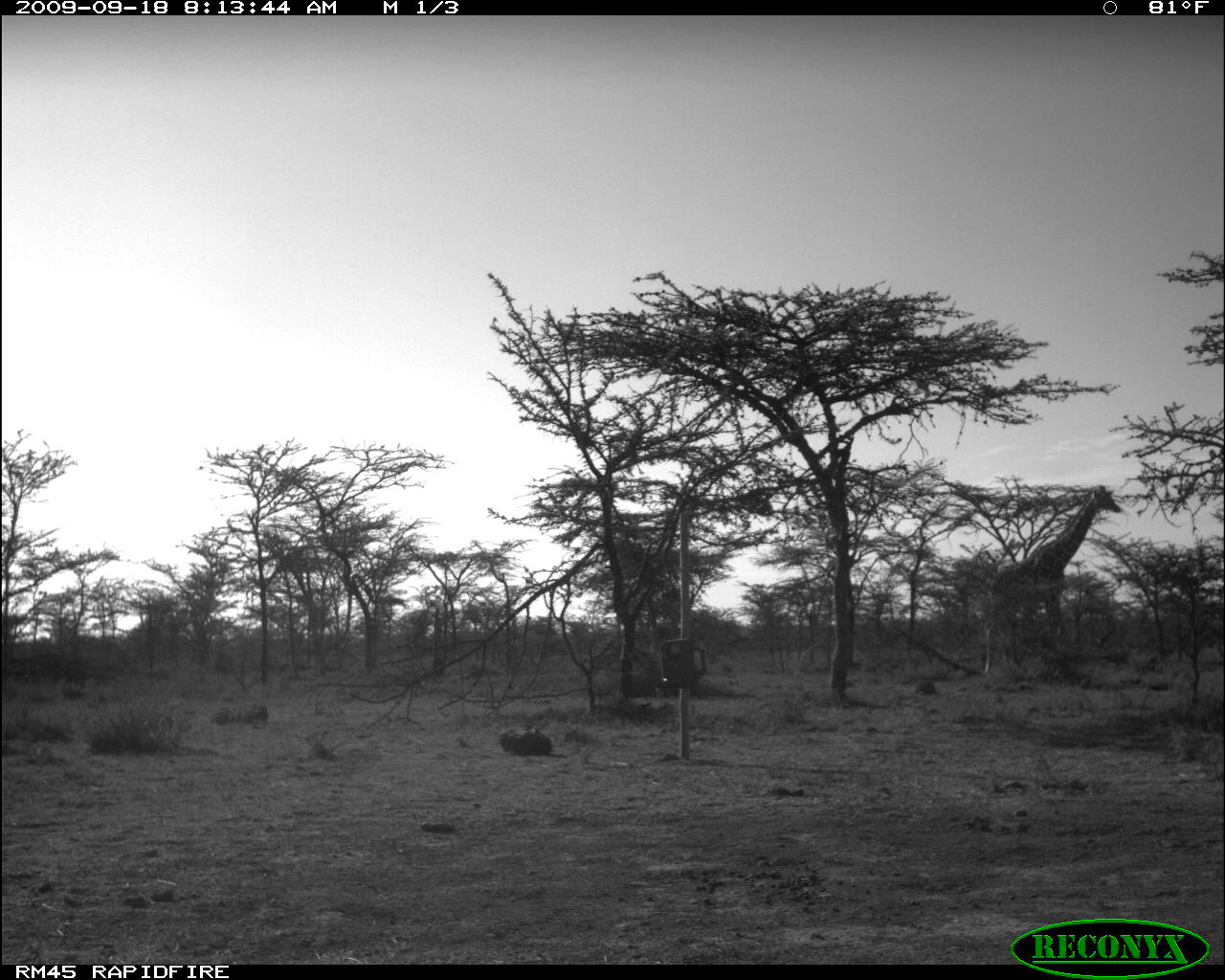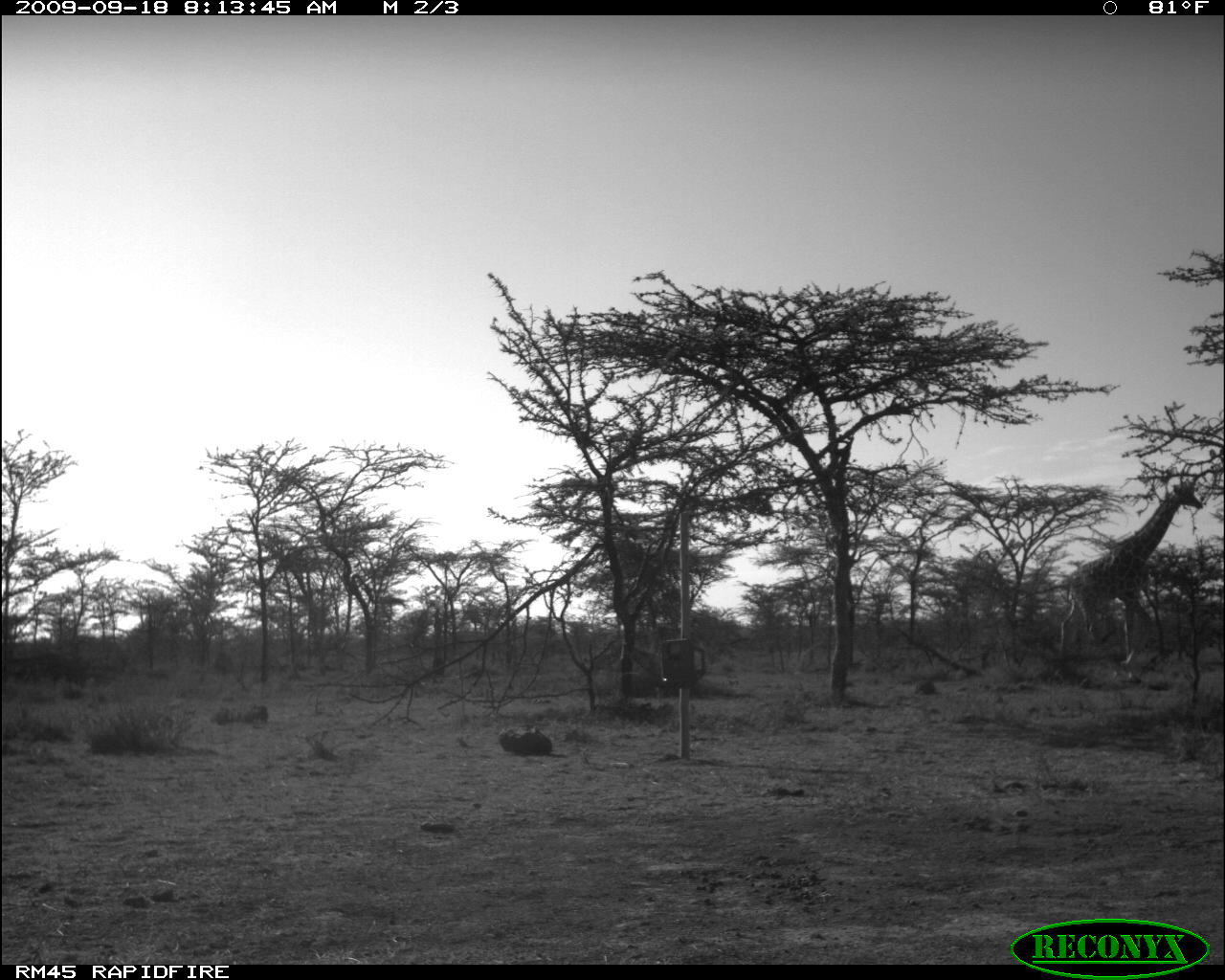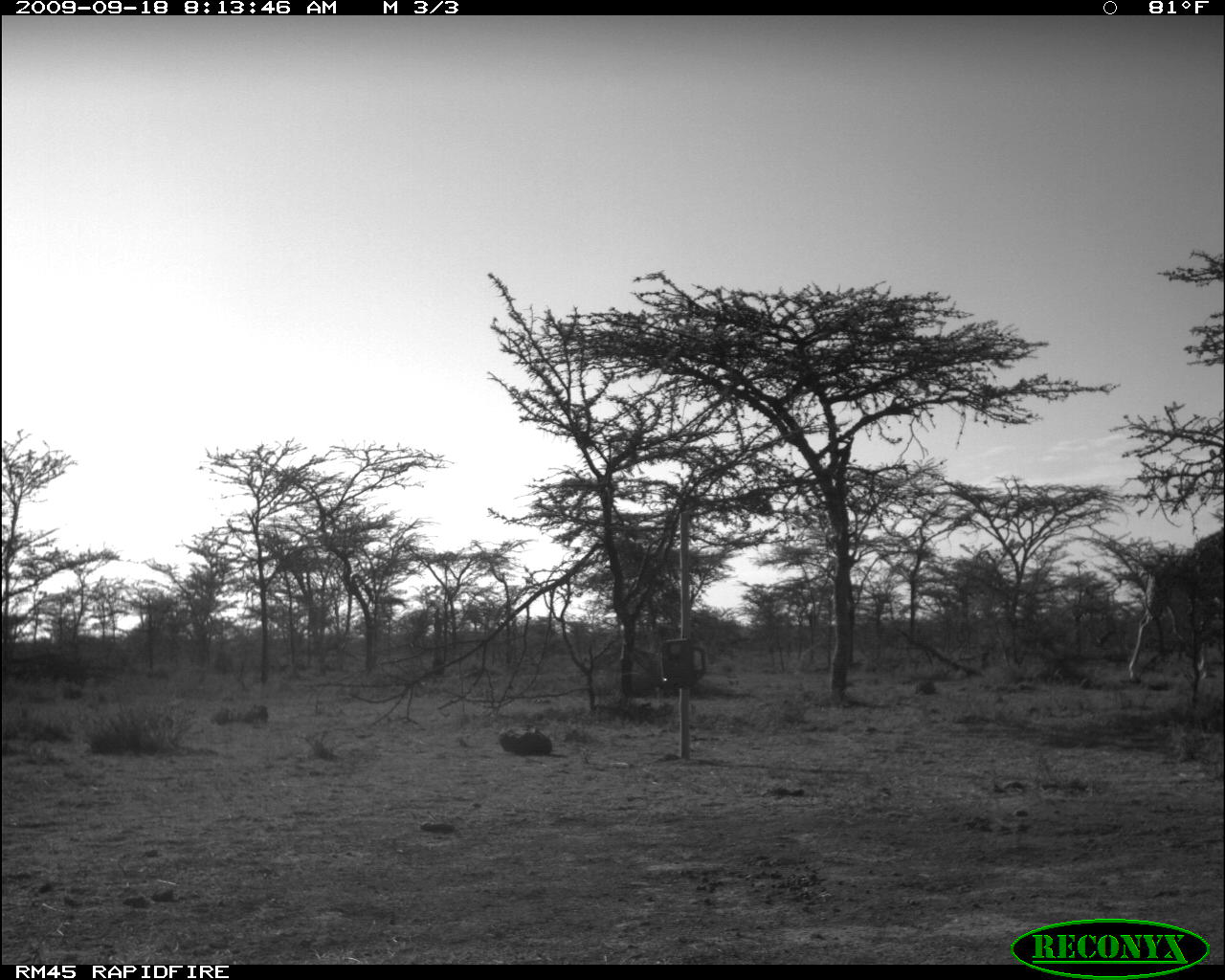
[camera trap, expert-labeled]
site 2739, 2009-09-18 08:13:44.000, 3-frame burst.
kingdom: Animalia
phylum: Chordata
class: Mammalia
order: Artiodactyla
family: Giraffidae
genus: Giraffa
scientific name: Giraffa camelopardalis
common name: giraffe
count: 1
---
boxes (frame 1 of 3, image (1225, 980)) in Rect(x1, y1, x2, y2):
giraffa camelopardalis: Rect(980, 484, 1123, 675)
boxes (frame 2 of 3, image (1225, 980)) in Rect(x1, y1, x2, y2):
giraffa camelopardalis: Rect(1058, 478, 1204, 690)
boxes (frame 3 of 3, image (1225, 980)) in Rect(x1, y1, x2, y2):
giraffa camelopardalis: Rect(1130, 527, 1225, 680)